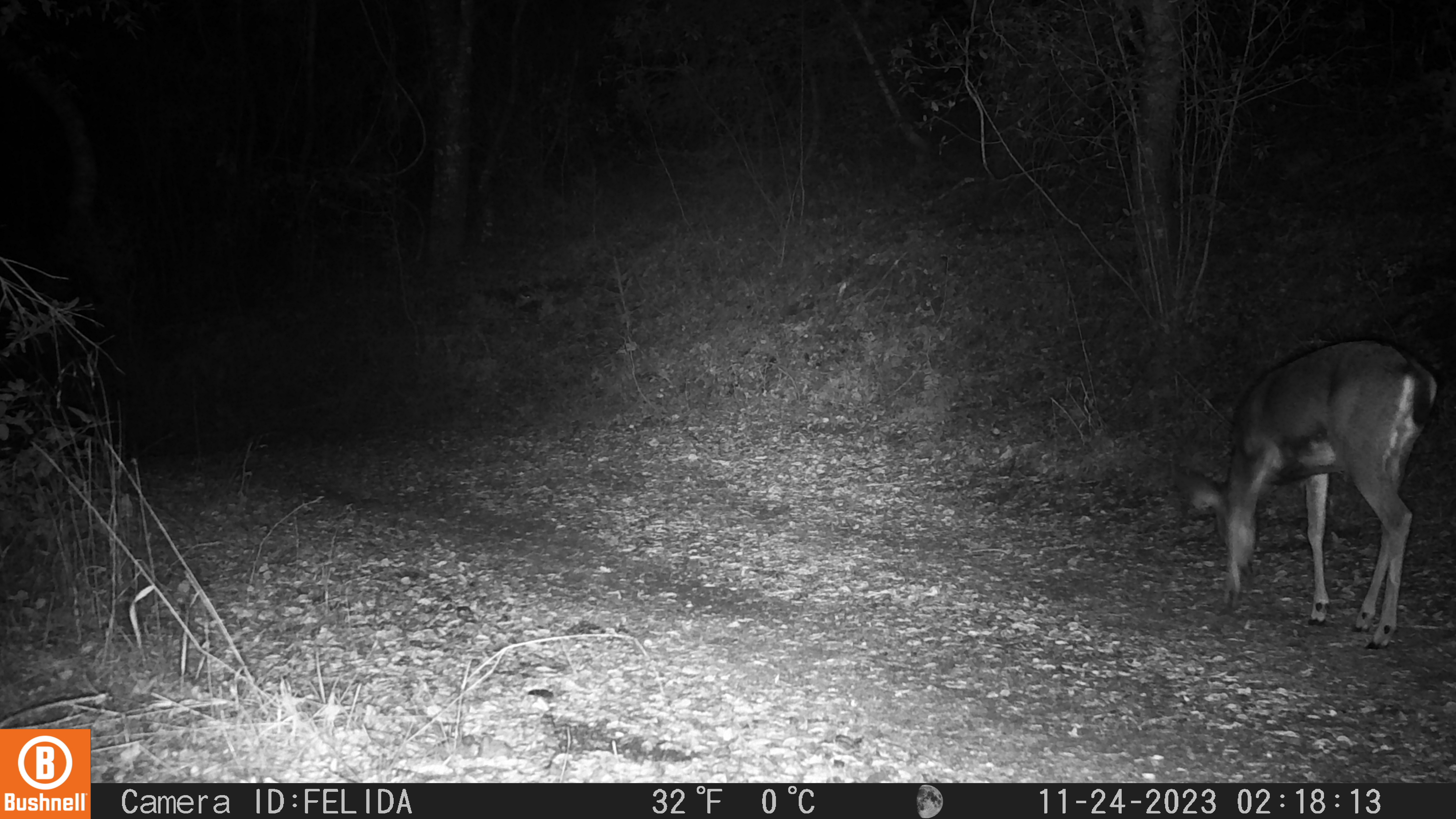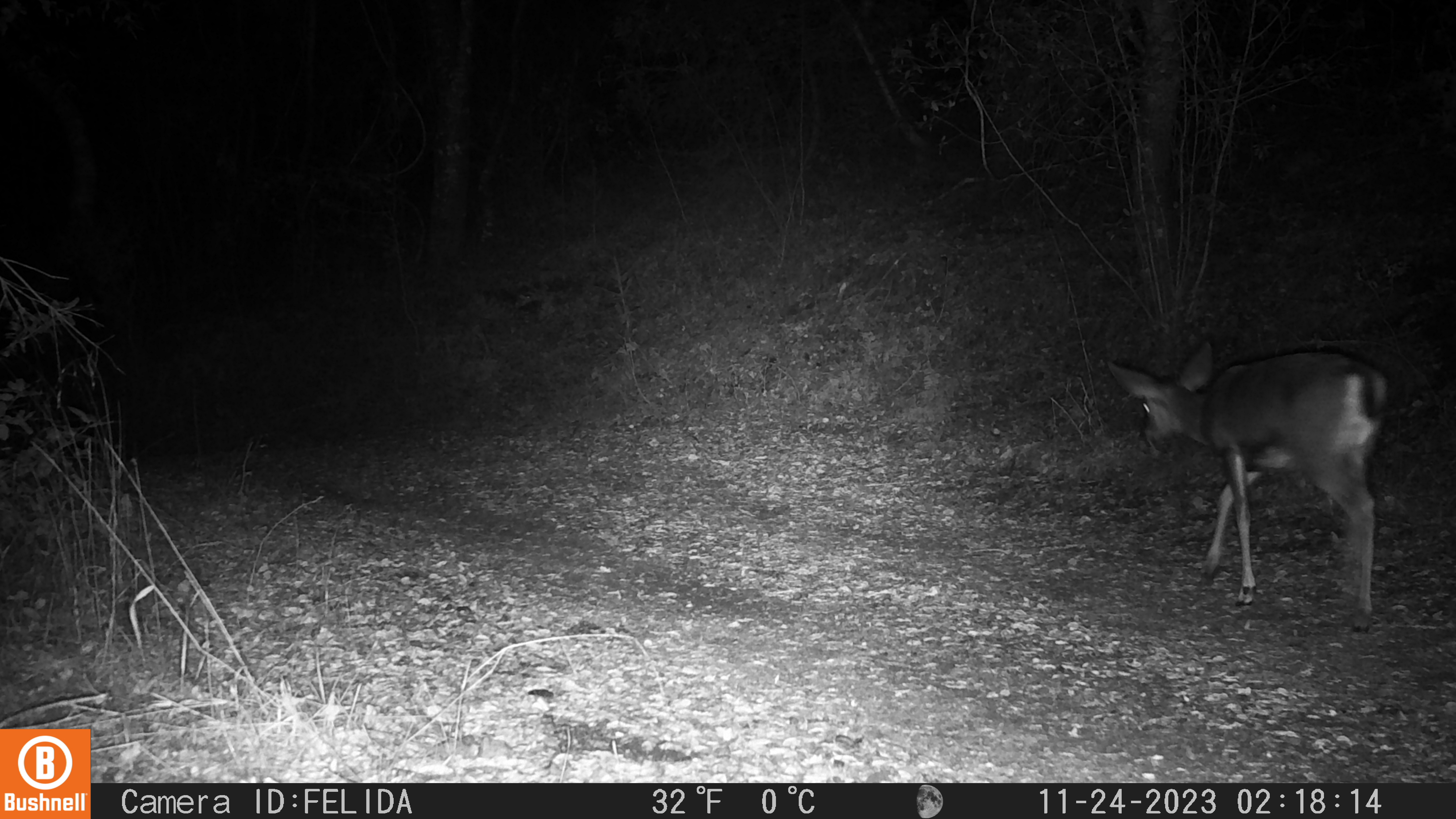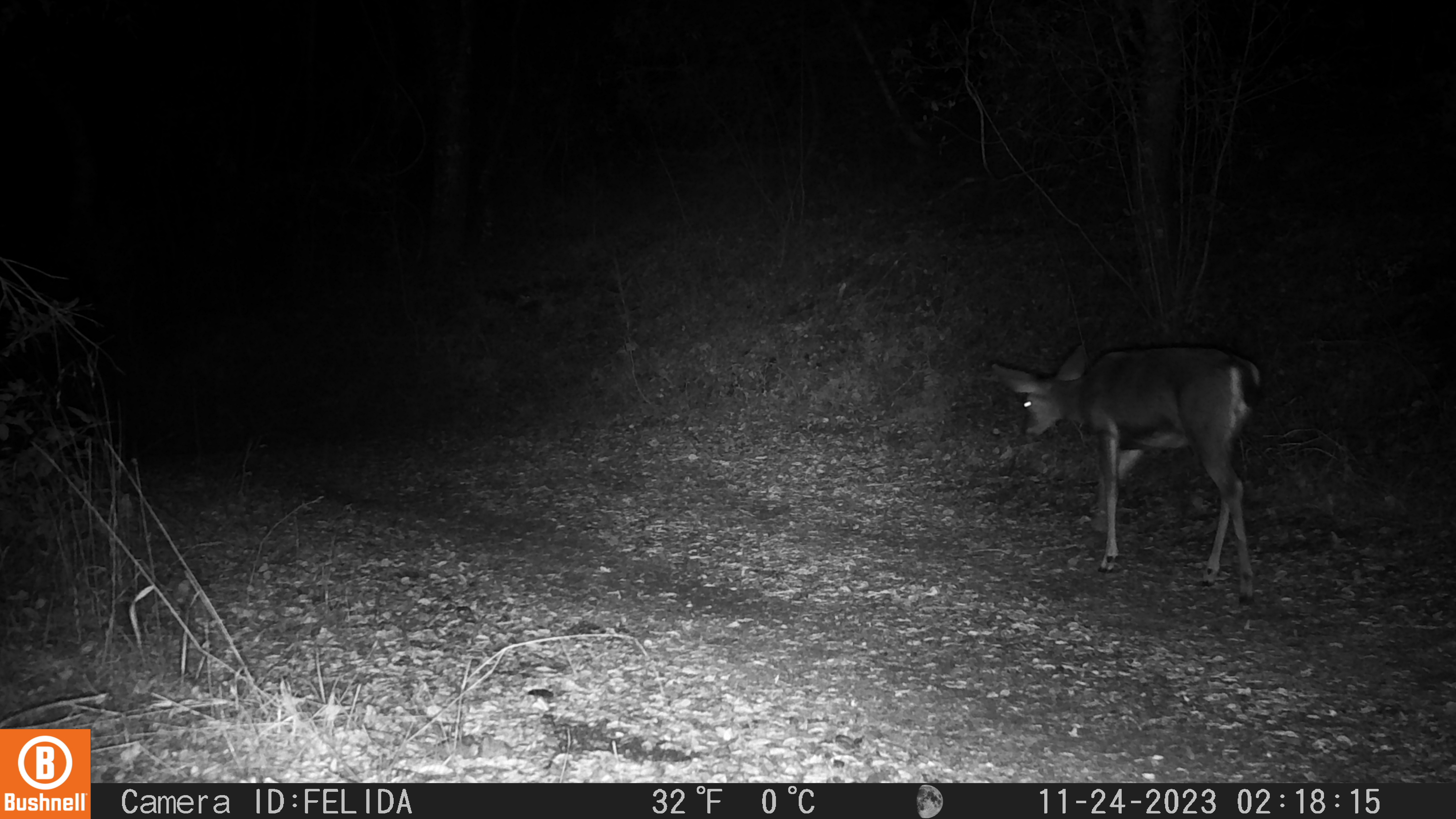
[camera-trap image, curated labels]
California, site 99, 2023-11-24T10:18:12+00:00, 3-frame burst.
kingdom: Animalia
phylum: Chordata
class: Mammalia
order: Artiodactyla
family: Cervidae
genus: Odocoileus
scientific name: Odocoileus hemionus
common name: mule deer